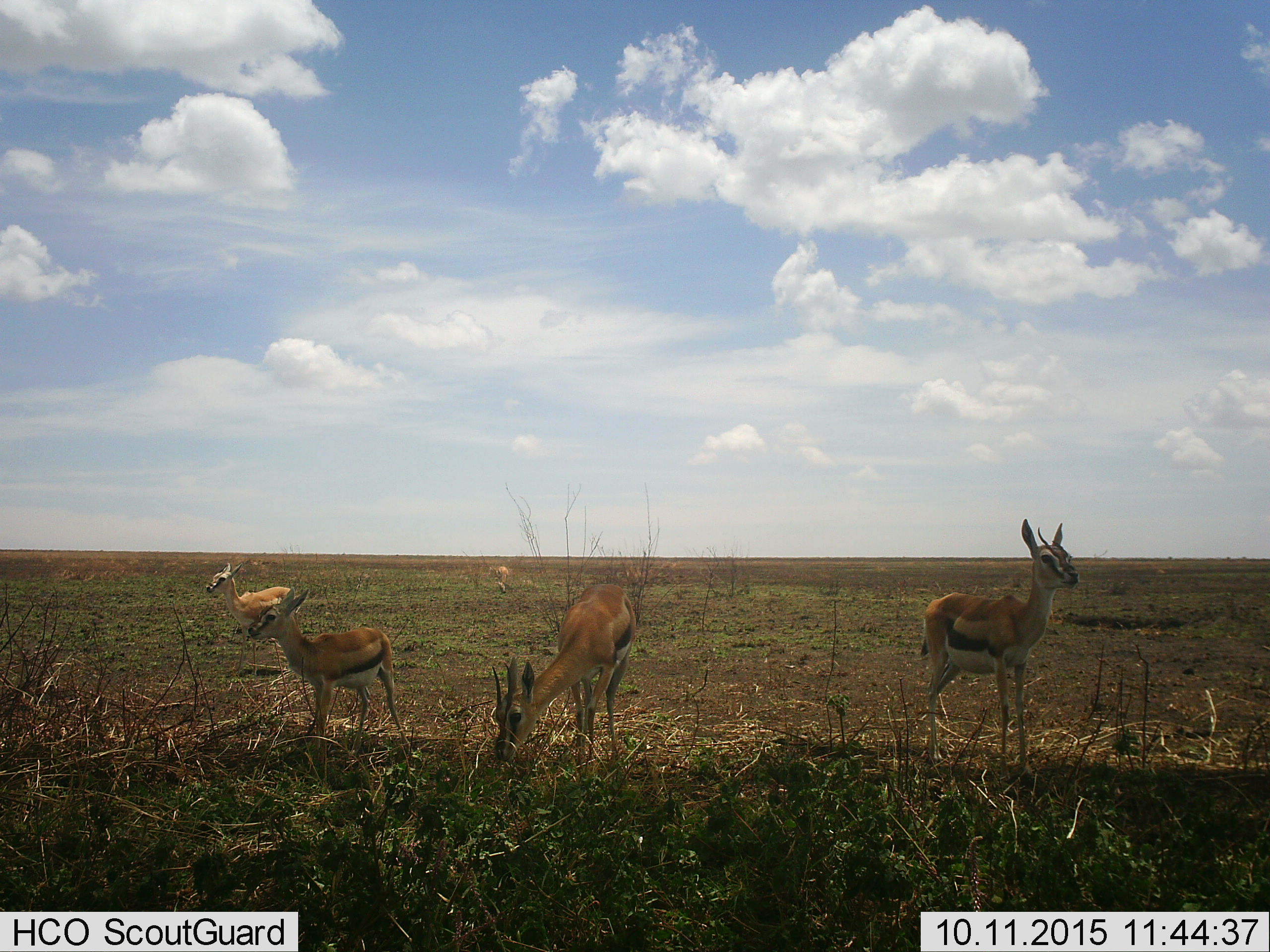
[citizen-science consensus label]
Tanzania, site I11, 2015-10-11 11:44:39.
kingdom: Animalia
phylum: Chordata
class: Mammalia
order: Artiodactyla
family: Bovidae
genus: Eudorcas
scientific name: Eudorcas thomsonii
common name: thomson's gazelle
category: gazellethomsons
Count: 5.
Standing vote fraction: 78%.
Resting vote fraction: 0%.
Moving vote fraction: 0%.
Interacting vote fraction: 0%.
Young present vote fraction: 33%.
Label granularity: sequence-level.